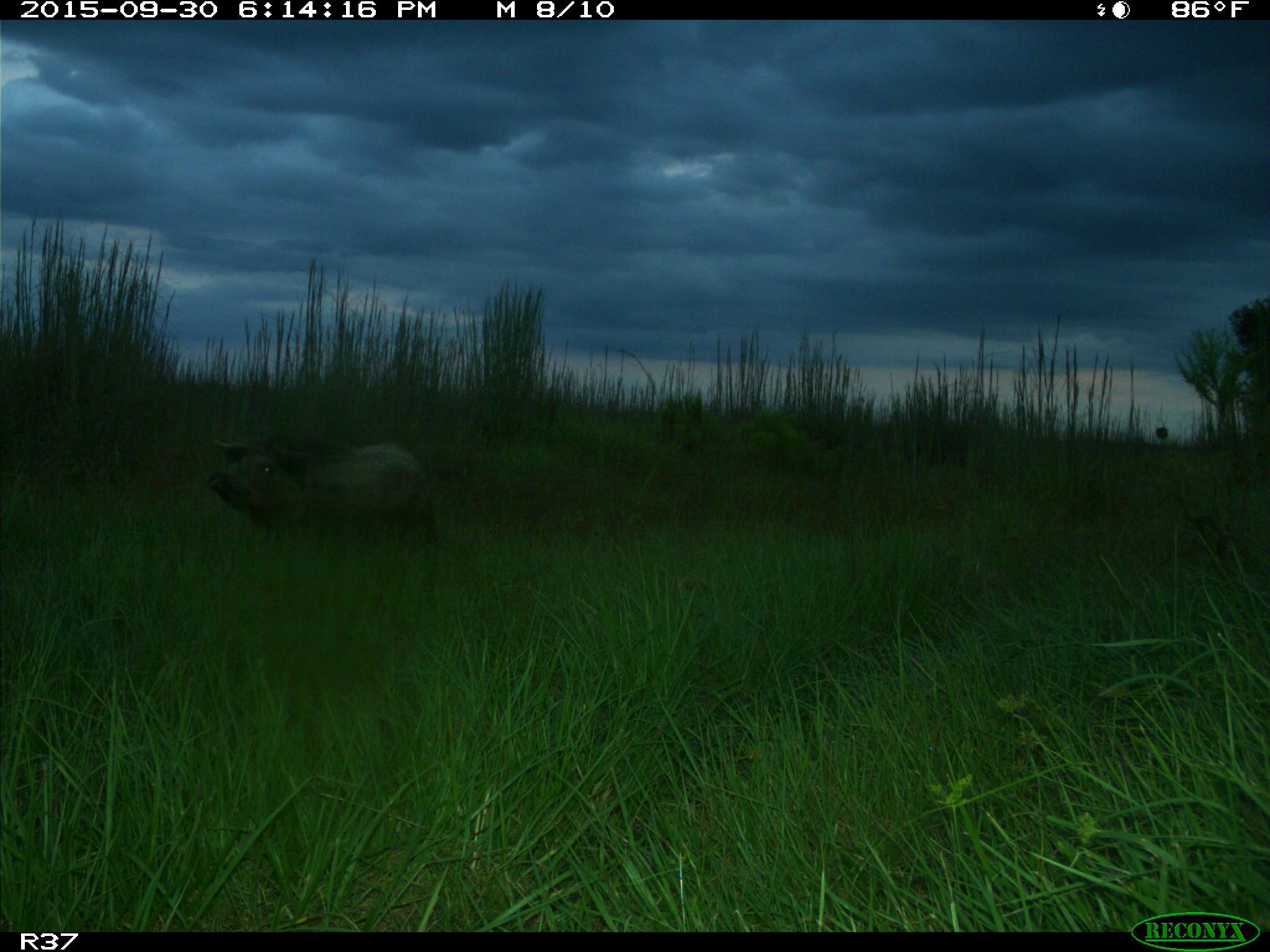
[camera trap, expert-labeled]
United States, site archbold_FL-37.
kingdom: Animalia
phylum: Chordata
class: Mammalia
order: Artiodactyla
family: Suidae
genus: Sus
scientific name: Sus scrofa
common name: wild boar